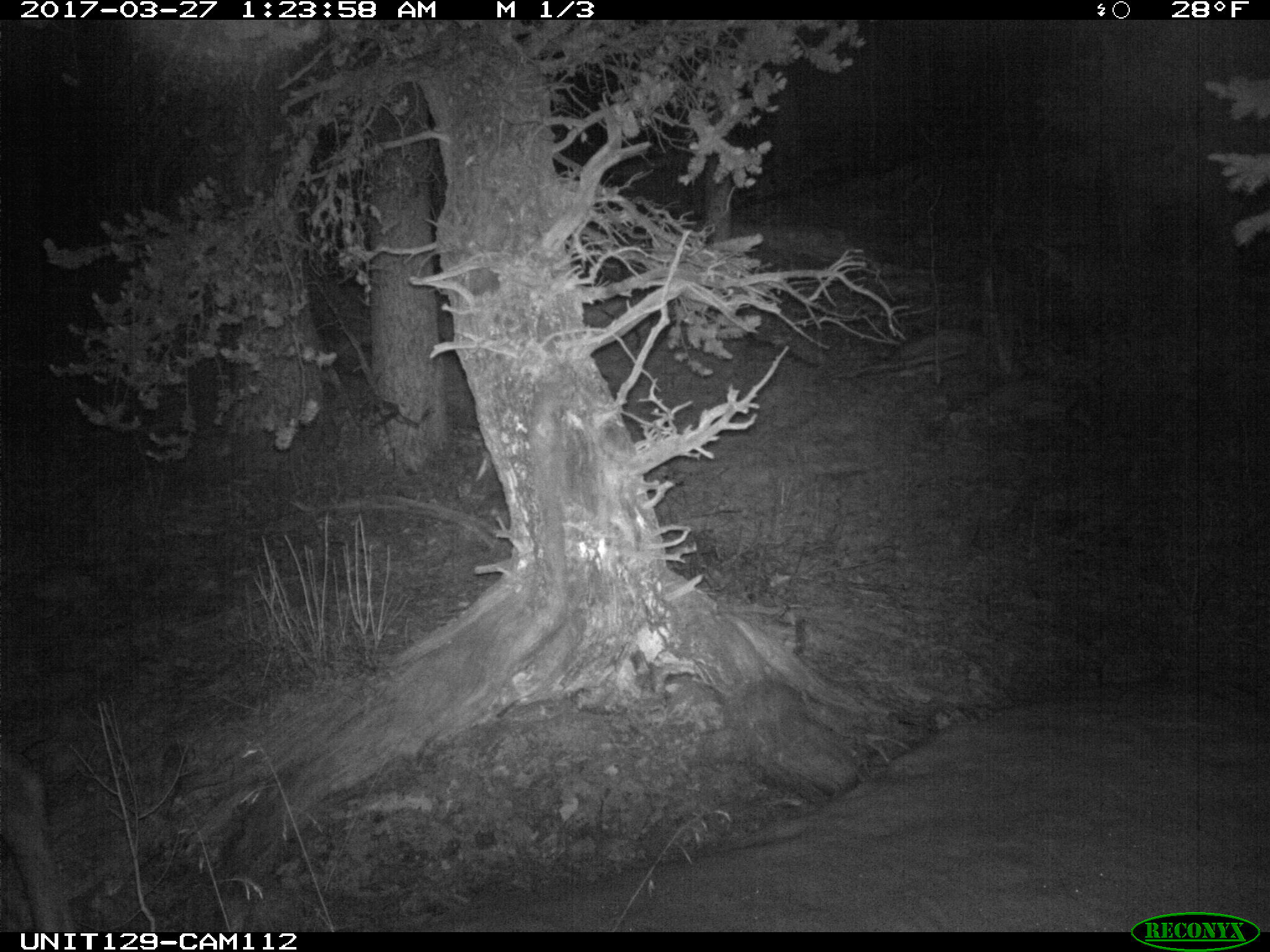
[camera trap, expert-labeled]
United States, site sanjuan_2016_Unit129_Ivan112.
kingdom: Animalia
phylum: Chordata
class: Mammalia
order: Artiodactyla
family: Cervidae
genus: Cervus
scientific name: Cervus elaphus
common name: red deer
Cervus elaphus (red deer).